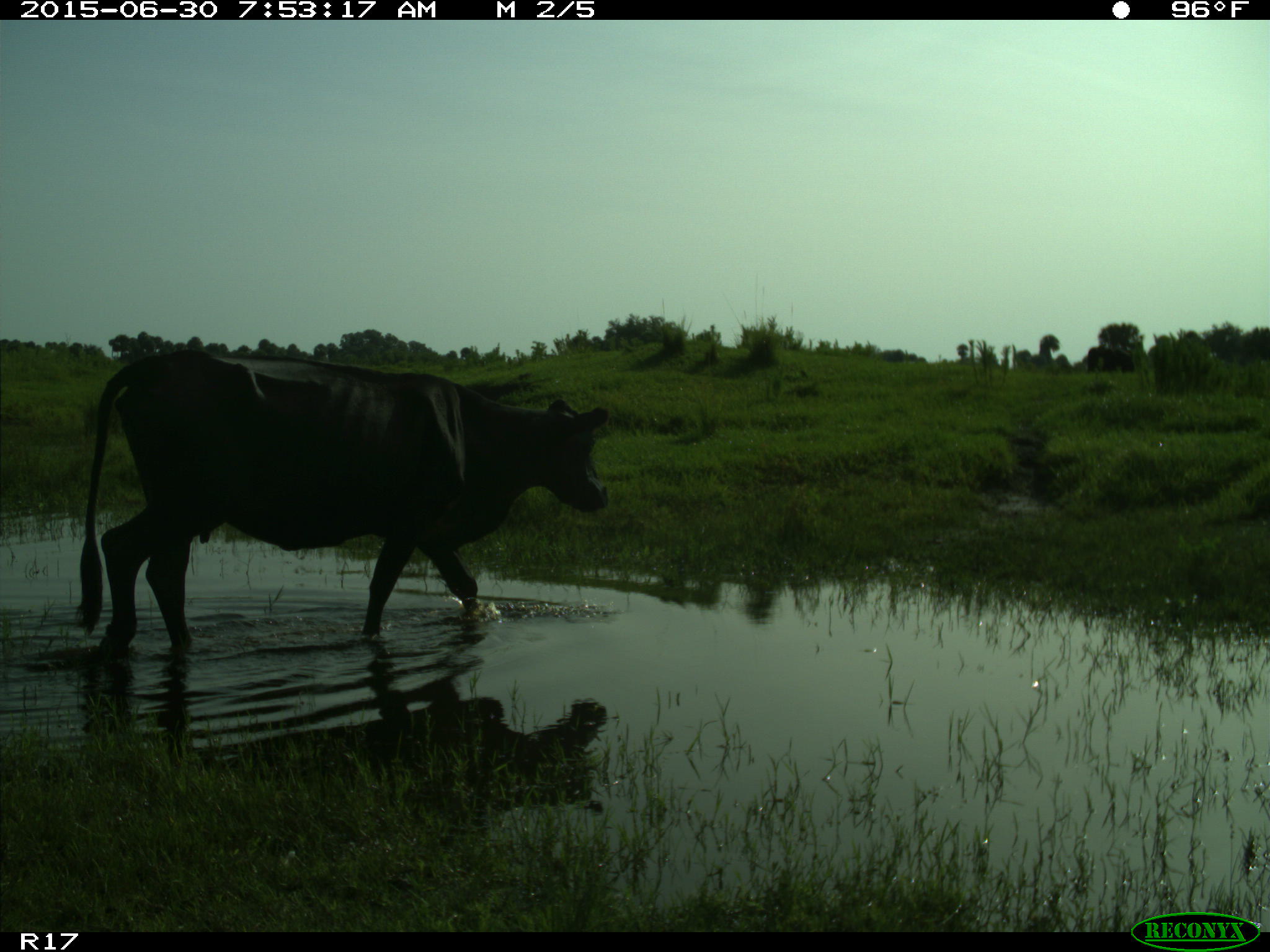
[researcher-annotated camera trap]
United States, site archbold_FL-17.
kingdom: Animalia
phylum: Chordata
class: Mammalia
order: Artiodactyla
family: Bovidae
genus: Bos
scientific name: Bos taurus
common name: domestic cow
Bos taurus (domestic cow).